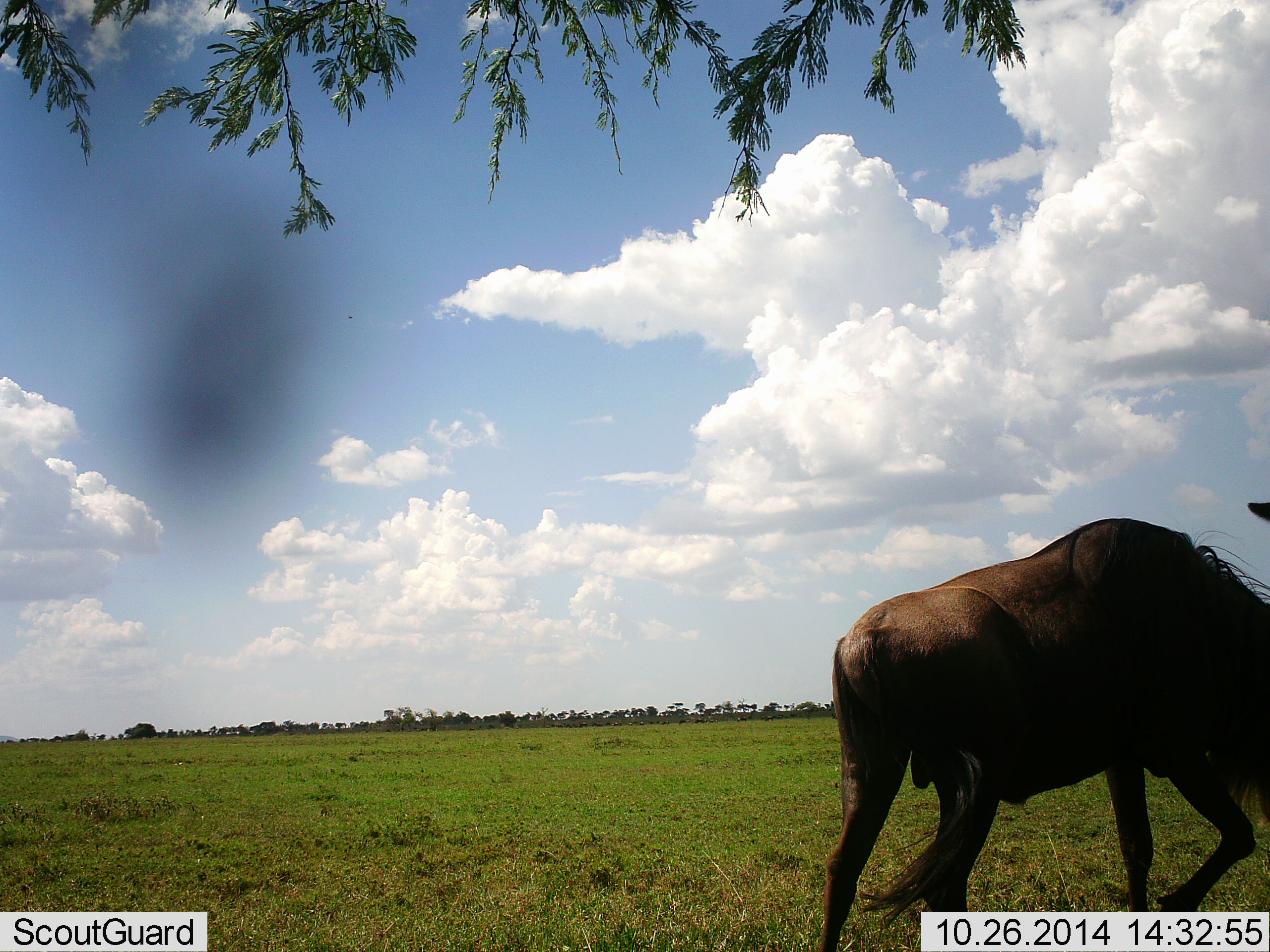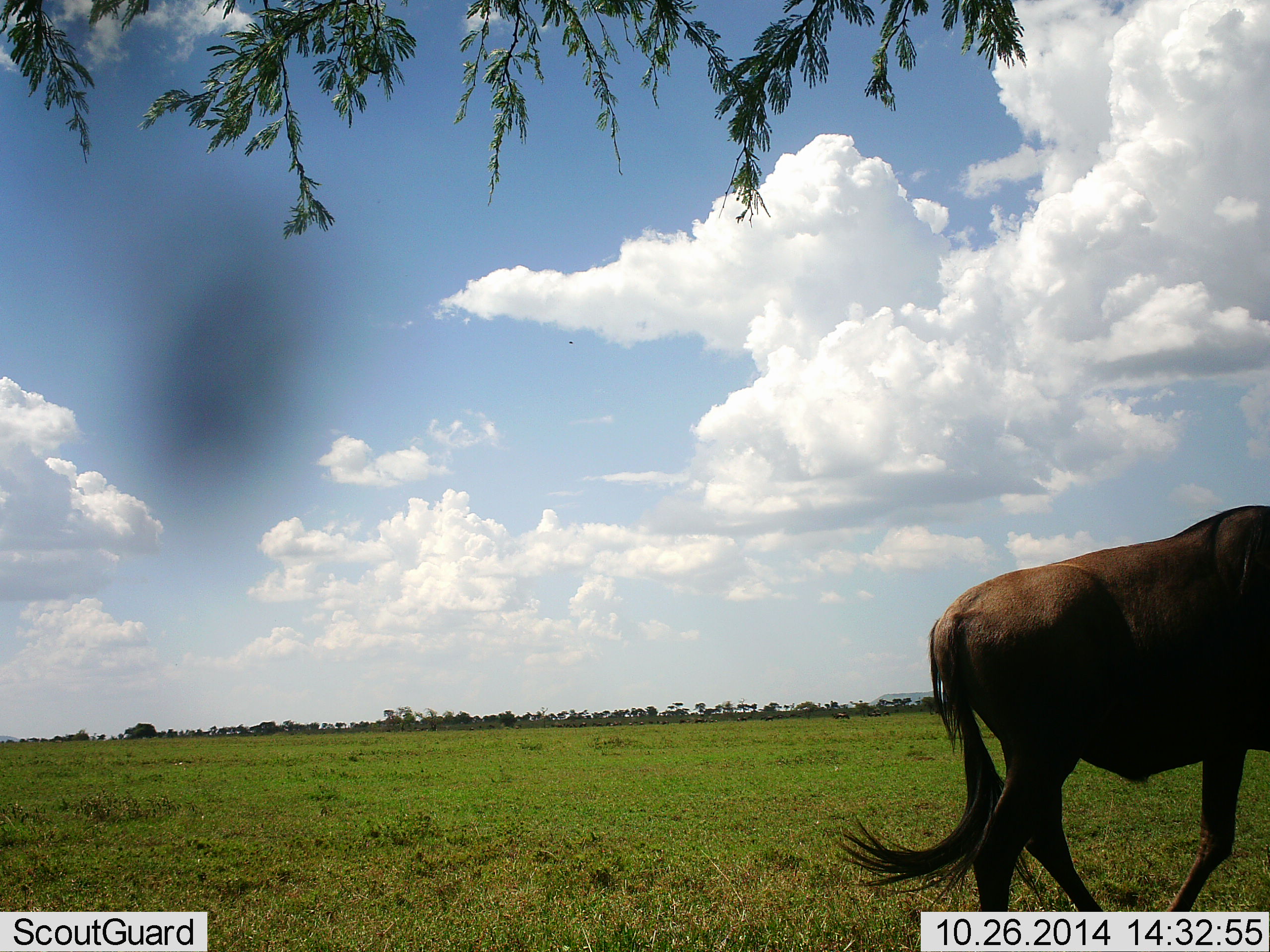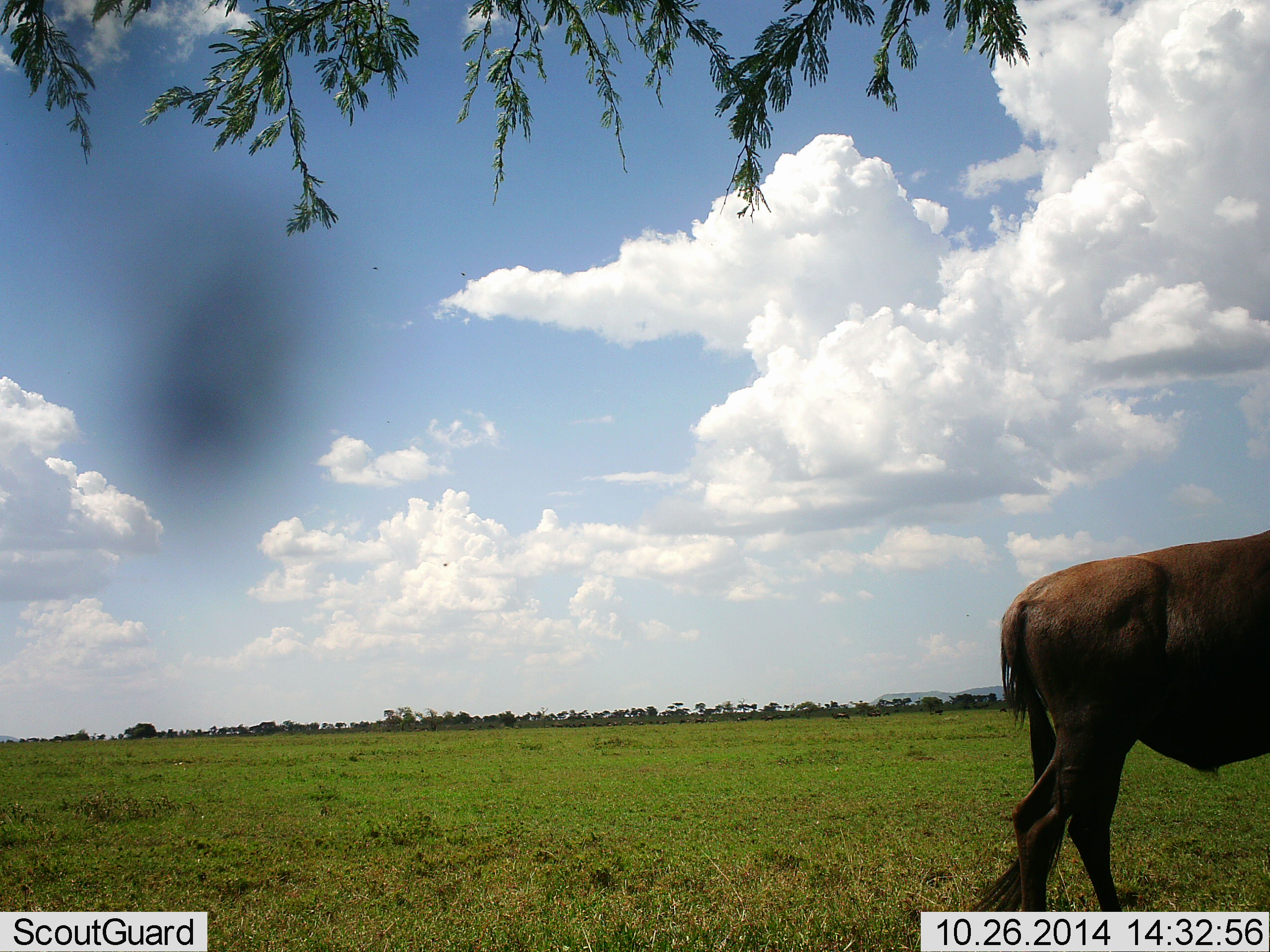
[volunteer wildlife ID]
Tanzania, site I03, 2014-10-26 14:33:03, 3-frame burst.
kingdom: Animalia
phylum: Chordata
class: Mammalia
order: Artiodactyla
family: Bovidae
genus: Connochaetes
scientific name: Connochaetes taurinus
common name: blue wildebeest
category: wildebeest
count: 1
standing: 20%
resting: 0%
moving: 90%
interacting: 0%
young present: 0%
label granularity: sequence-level